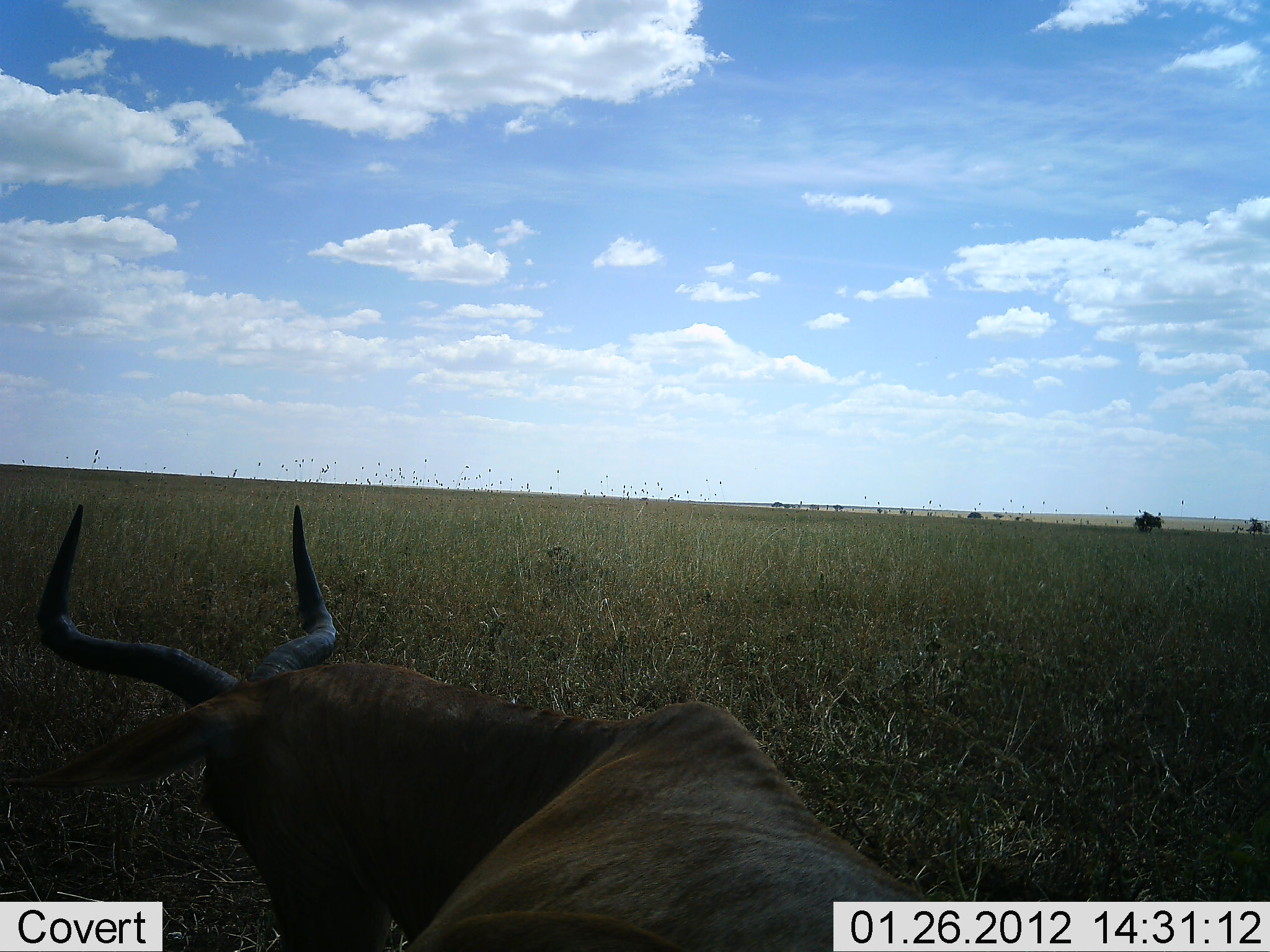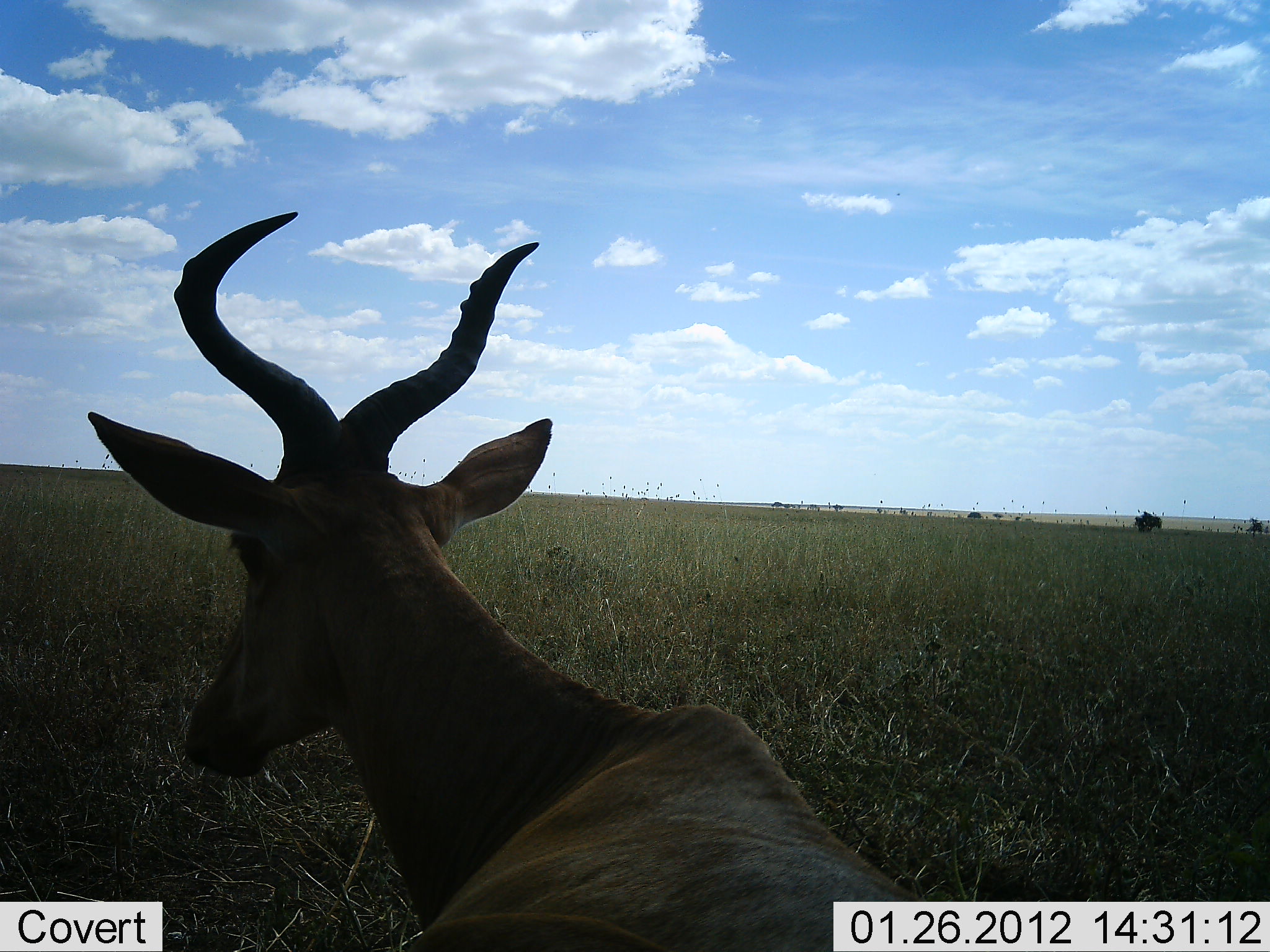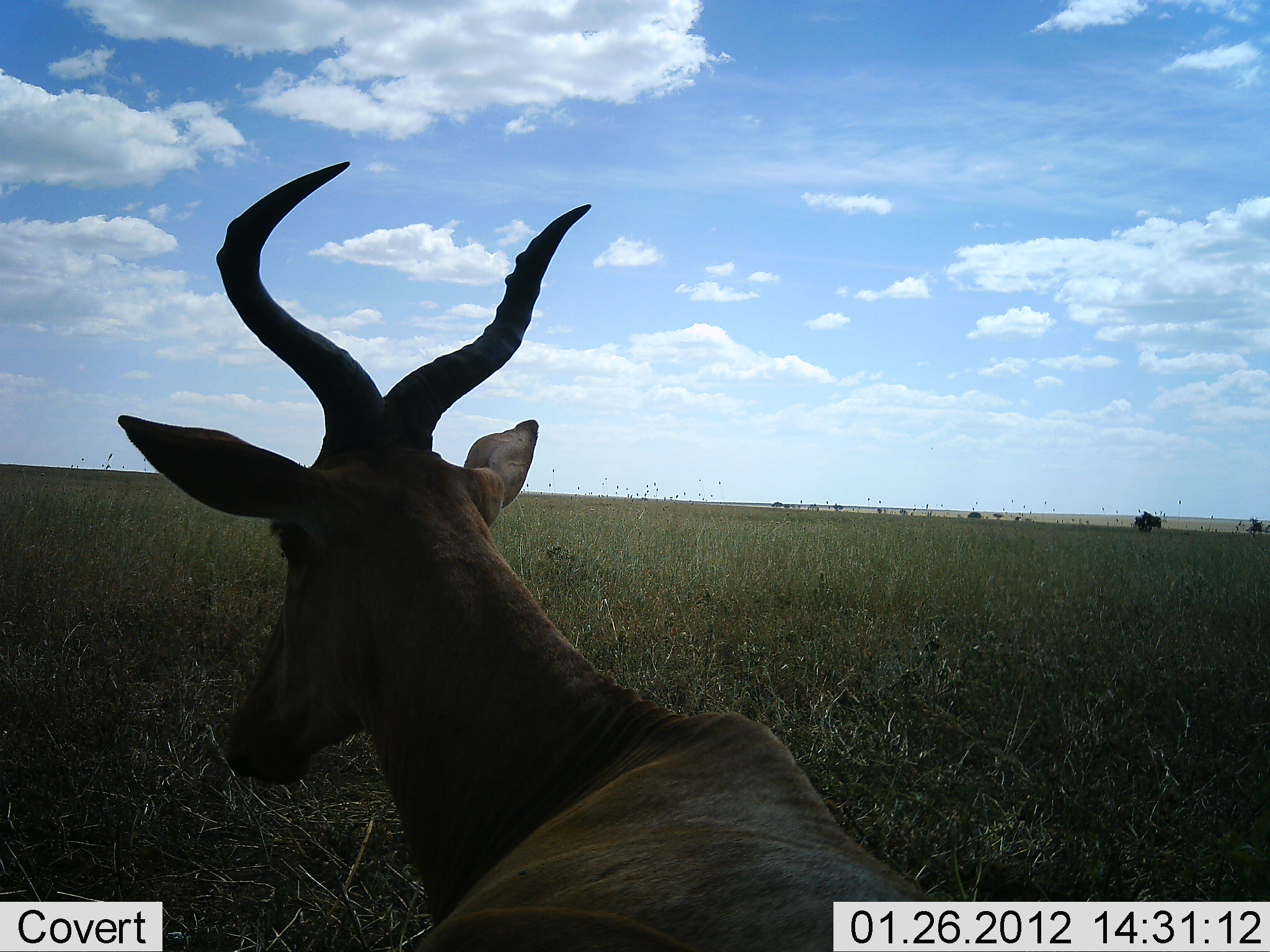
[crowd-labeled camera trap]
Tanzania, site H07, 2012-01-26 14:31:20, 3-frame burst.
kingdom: Animalia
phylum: Chordata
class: Mammalia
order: Artiodactyla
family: Bovidae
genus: Alcelaphus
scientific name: Alcelaphus buselaphus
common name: hartebeest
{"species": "hartebeest (Alcelaphus buselaphus)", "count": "1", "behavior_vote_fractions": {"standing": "34%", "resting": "55%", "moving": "0%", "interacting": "0%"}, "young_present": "0%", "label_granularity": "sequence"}